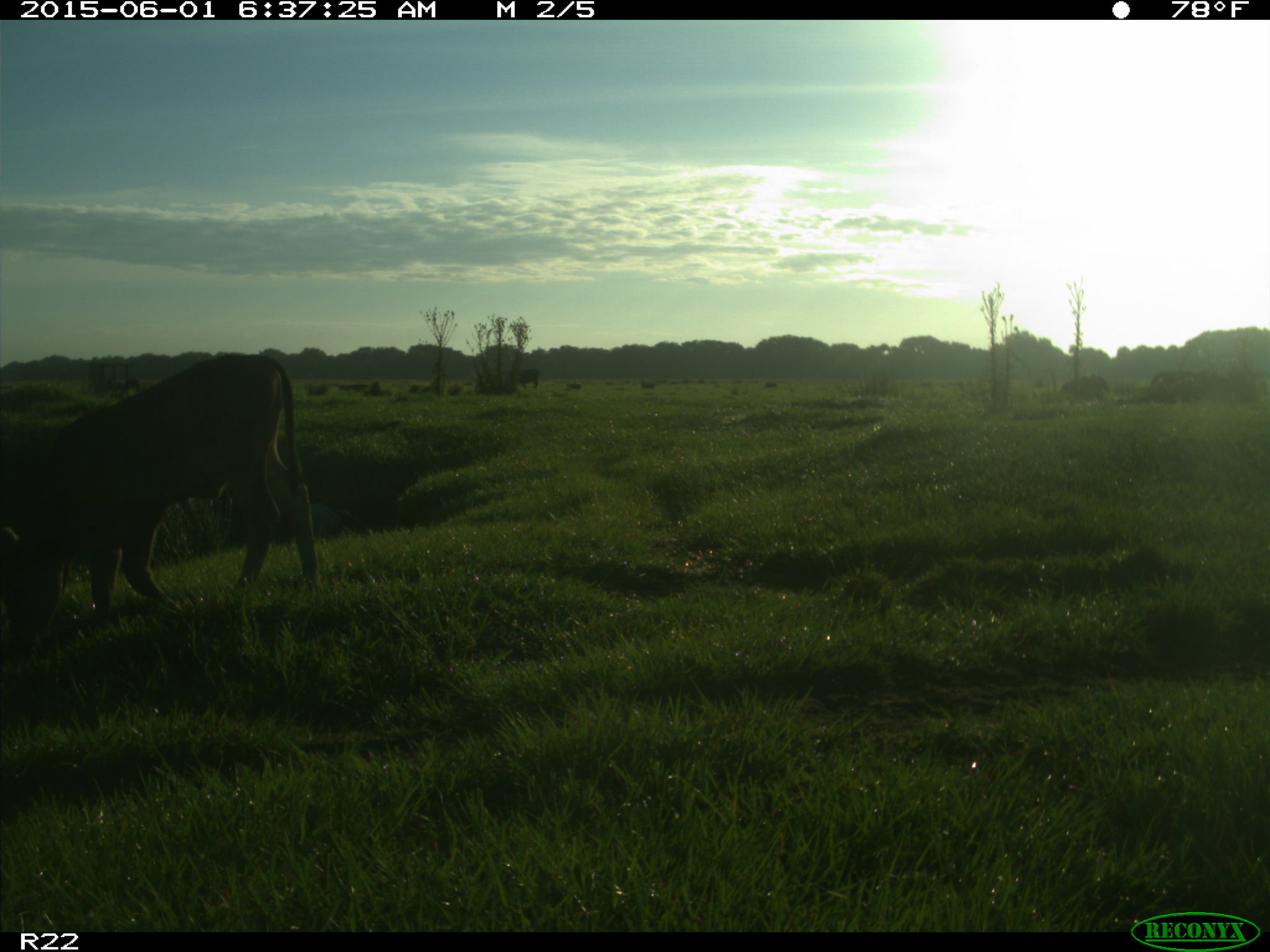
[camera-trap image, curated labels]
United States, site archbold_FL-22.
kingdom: Animalia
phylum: Chordata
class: Mammalia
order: Artiodactyla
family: Bovidae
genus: Bos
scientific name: Bos taurus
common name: domestic cow